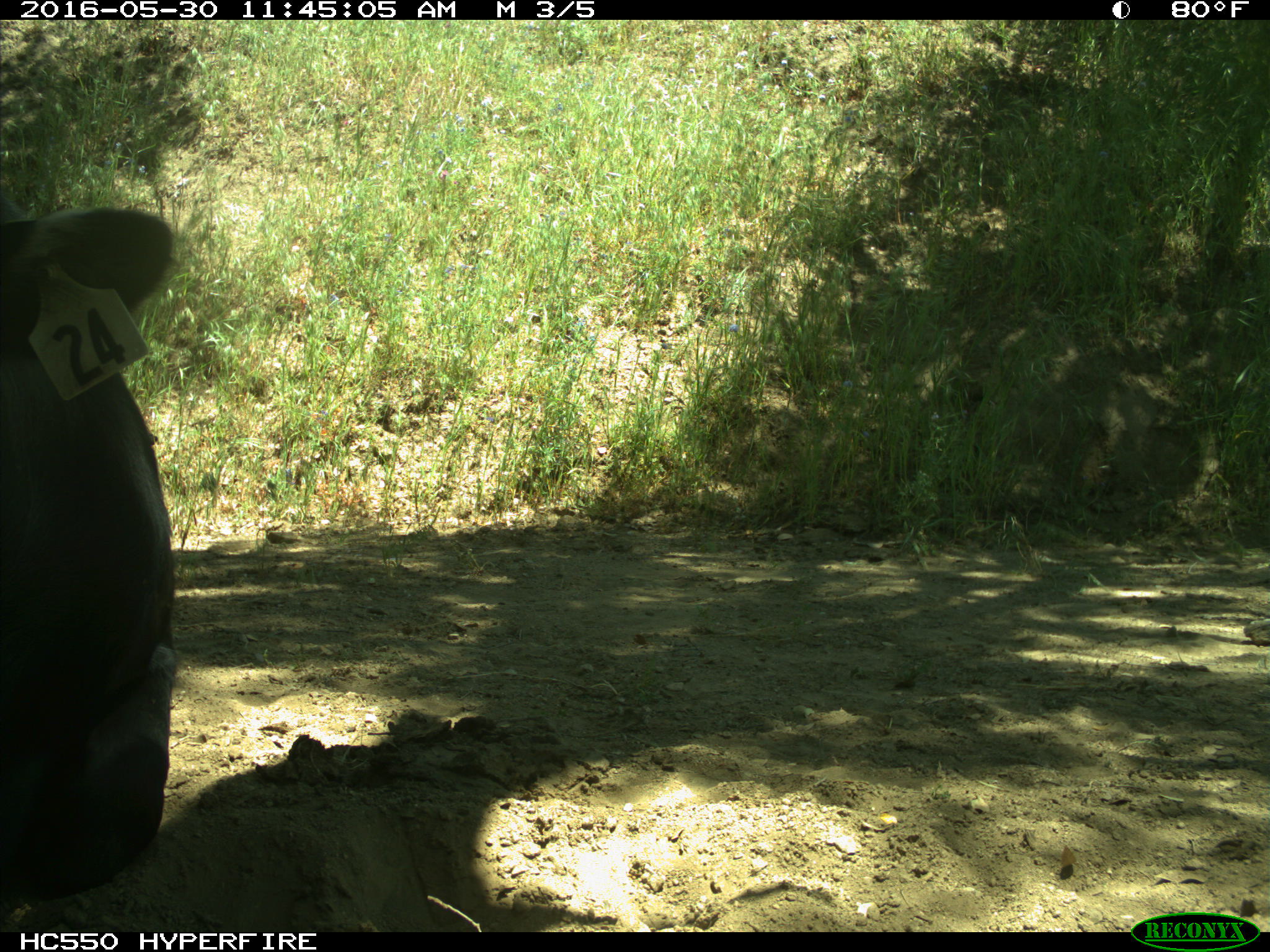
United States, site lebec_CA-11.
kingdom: Animalia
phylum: Chordata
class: Mammalia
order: Artiodactyla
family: Bovidae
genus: Bos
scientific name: Bos taurus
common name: domestic cow